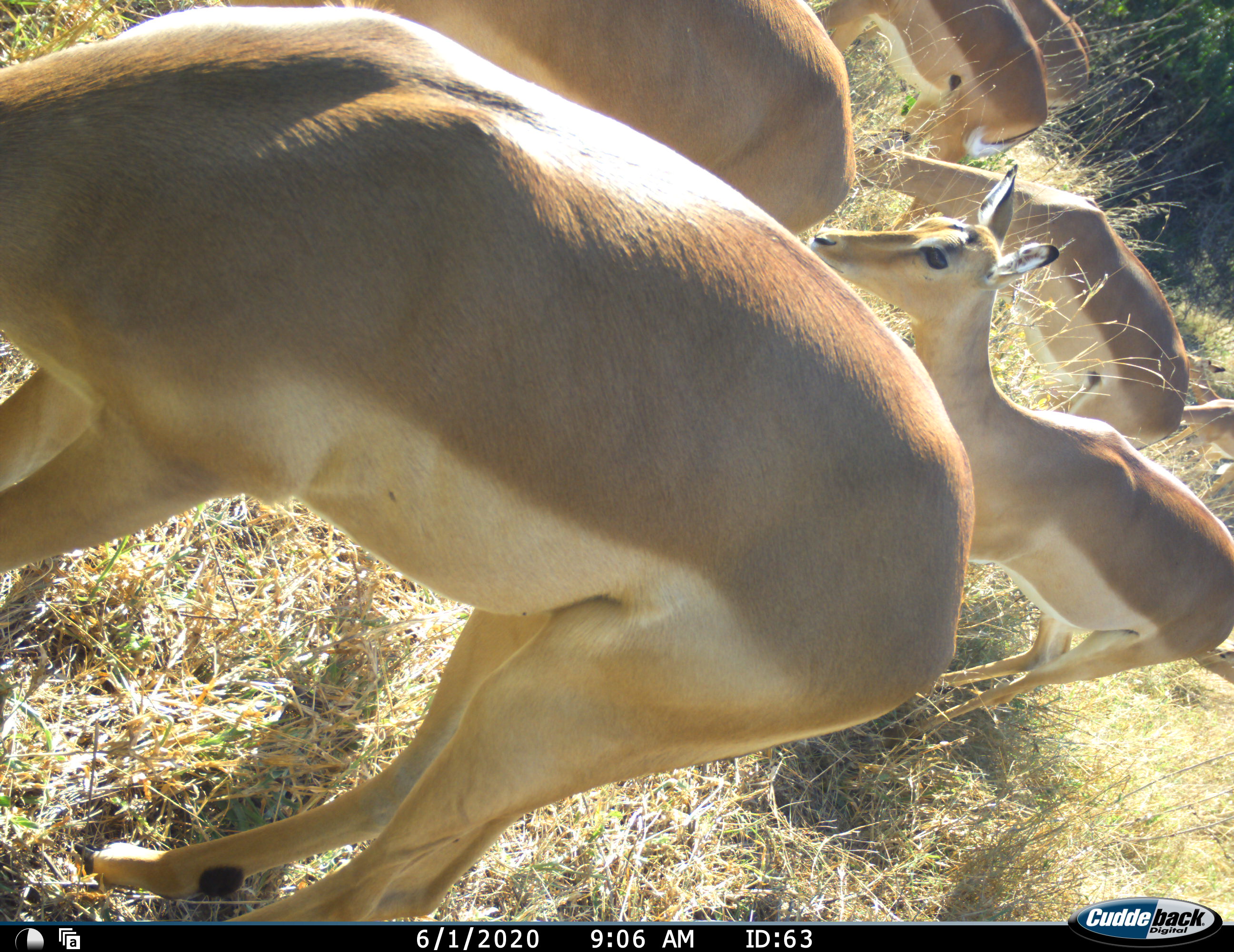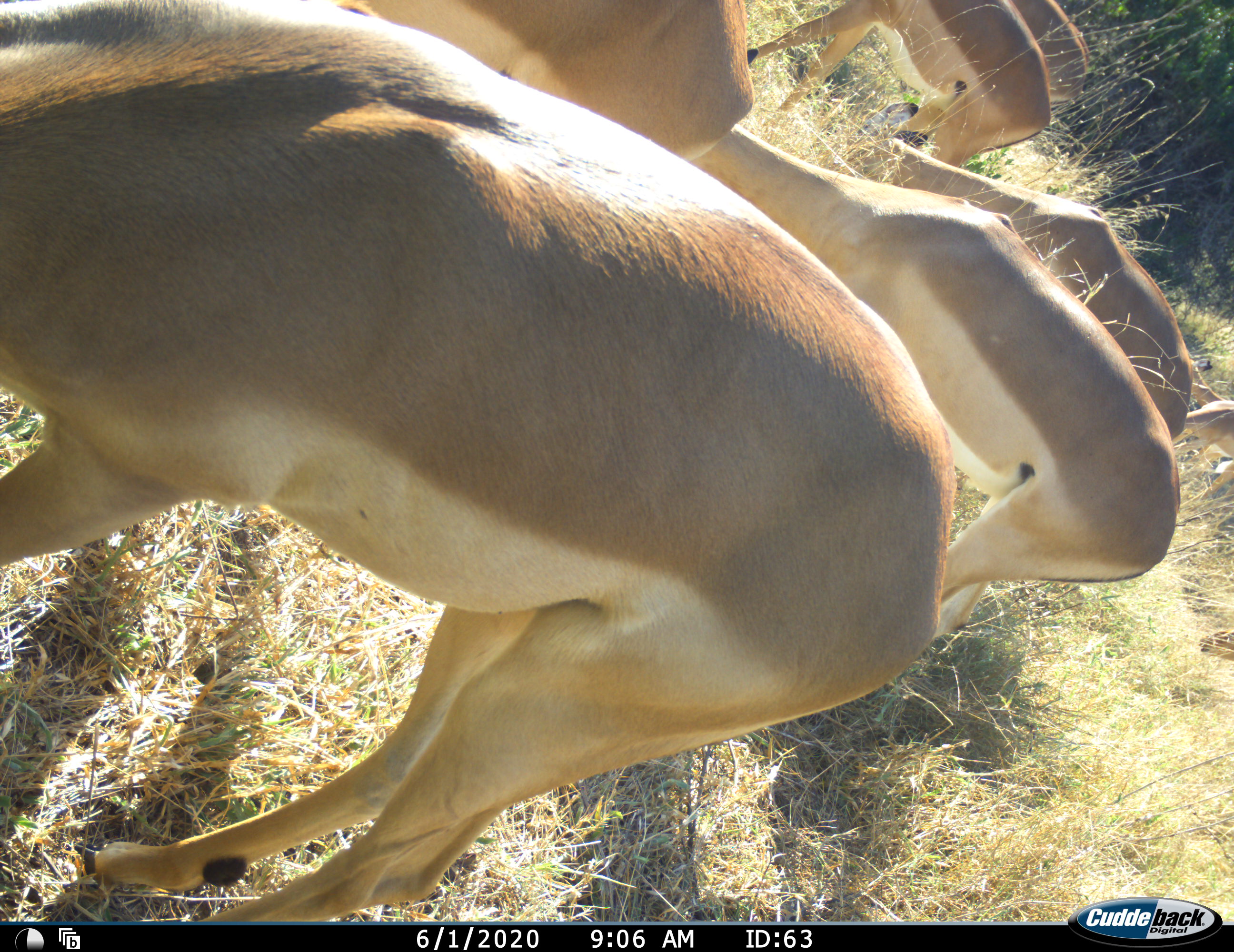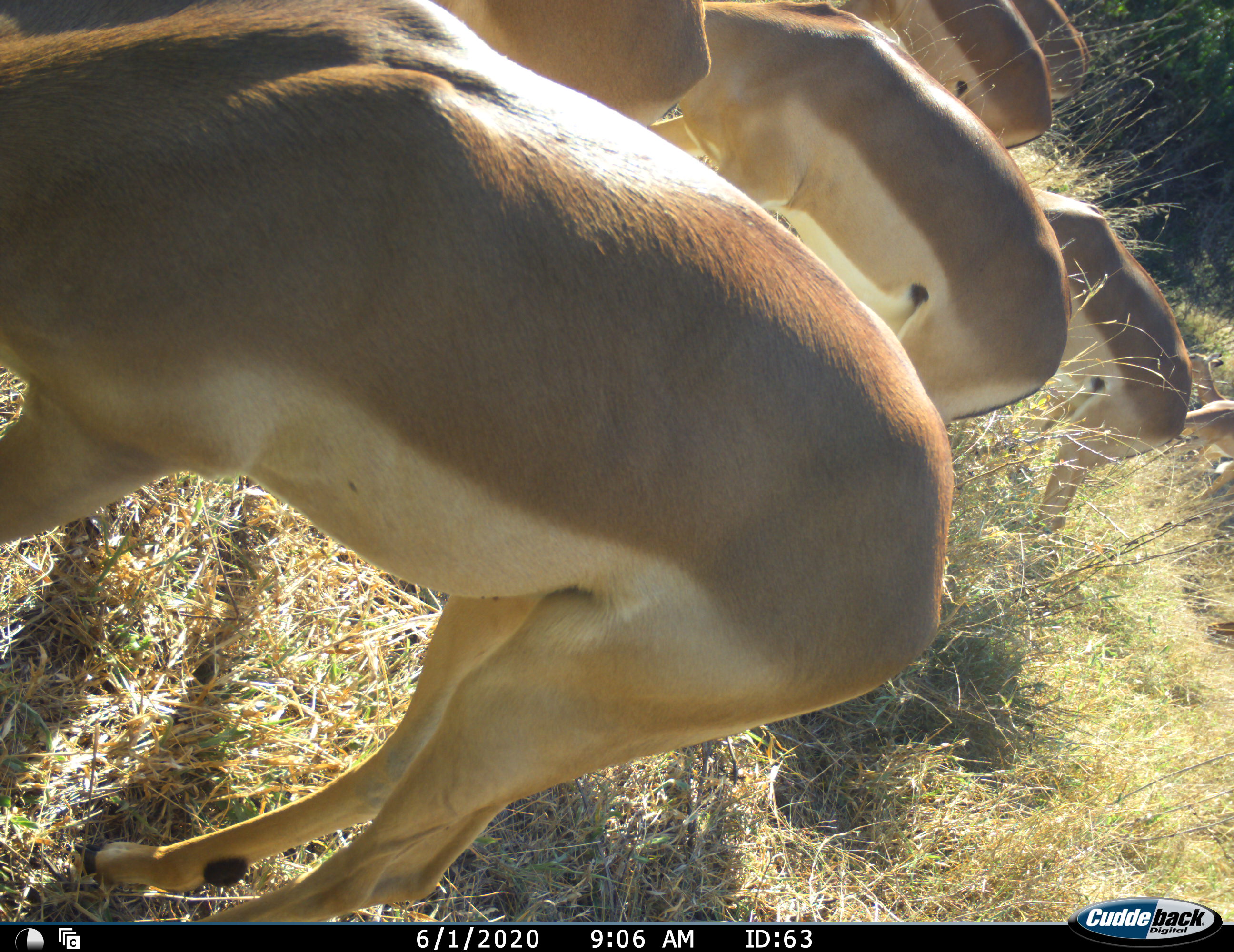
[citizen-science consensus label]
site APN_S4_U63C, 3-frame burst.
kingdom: Animalia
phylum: Chordata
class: Mammalia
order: Artiodactyla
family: Bovidae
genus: Aepyceros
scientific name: Aepyceros melampus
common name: impala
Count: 8.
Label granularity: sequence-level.